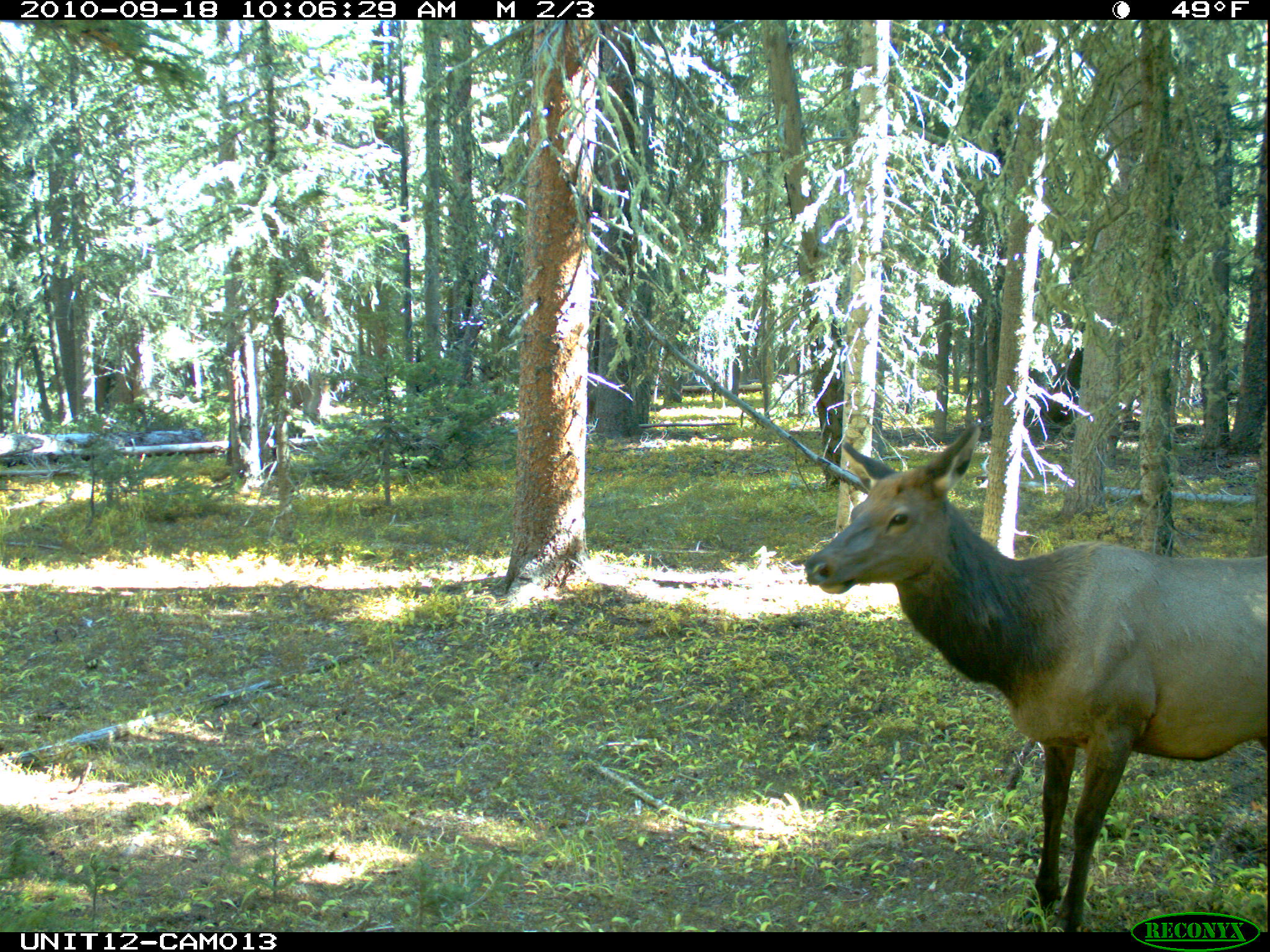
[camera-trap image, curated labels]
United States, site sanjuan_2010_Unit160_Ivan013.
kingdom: Animalia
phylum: Chordata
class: Mammalia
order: Artiodactyla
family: Cervidae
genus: Cervus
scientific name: Cervus elaphus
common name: red deer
Cervus elaphus (red deer).